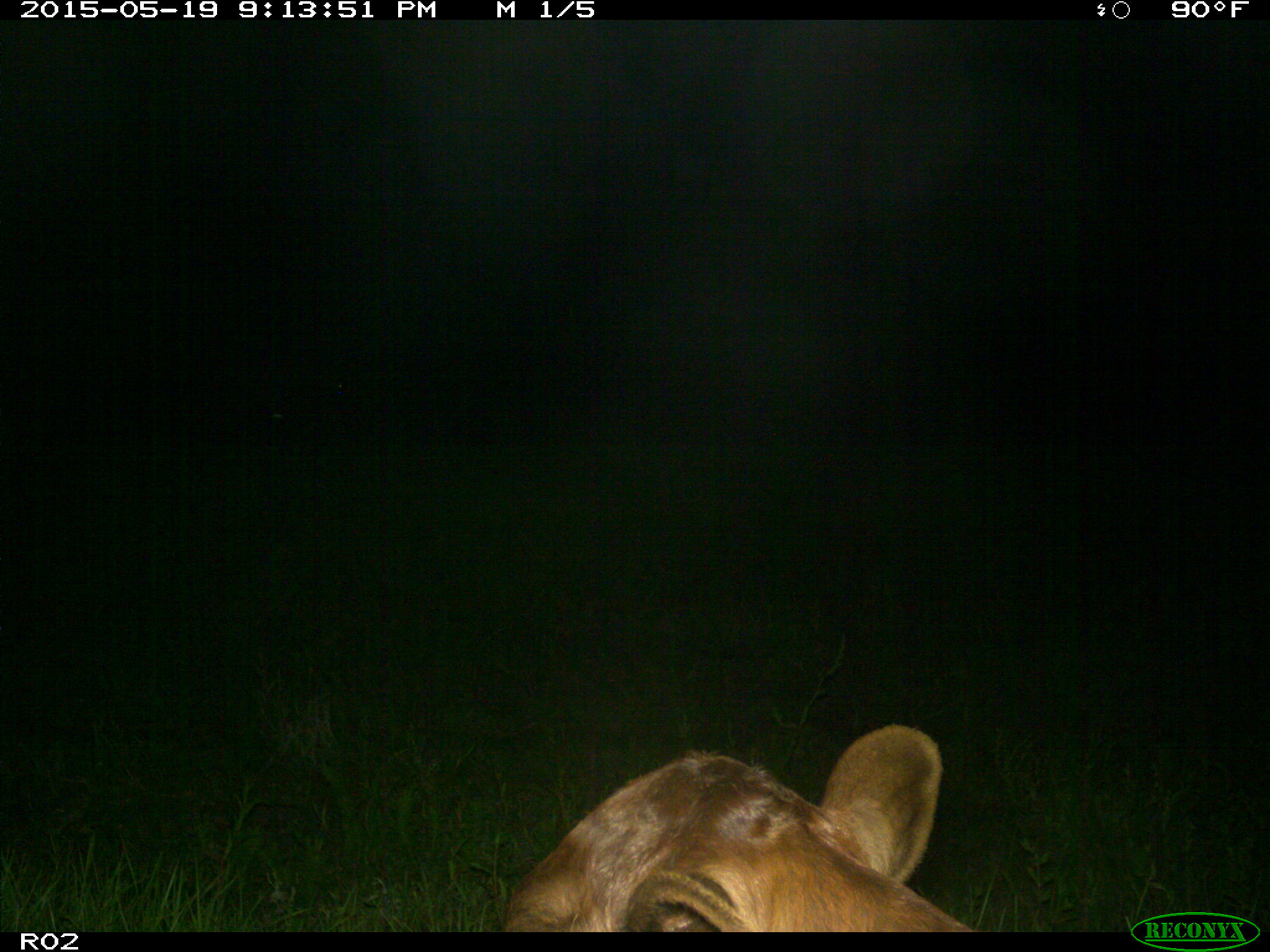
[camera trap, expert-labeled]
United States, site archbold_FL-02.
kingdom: Animalia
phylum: Chordata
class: Mammalia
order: Artiodactyla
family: Bovidae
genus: Bos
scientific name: Bos taurus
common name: domestic cow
Bos taurus (domestic cow).